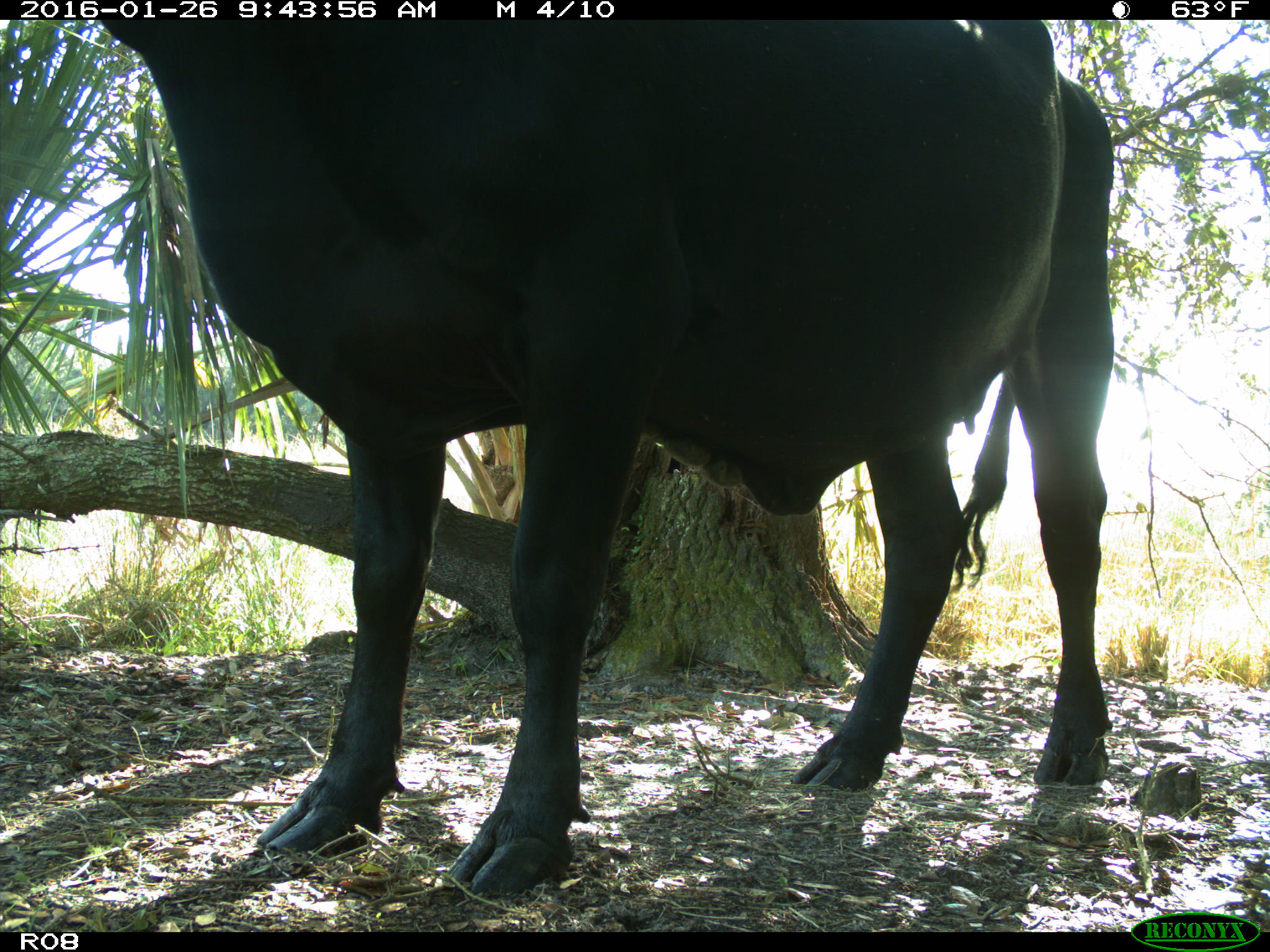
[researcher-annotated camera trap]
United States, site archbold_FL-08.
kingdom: Animalia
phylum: Chordata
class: Mammalia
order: Artiodactyla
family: Bovidae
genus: Bos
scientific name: Bos taurus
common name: domestic cow